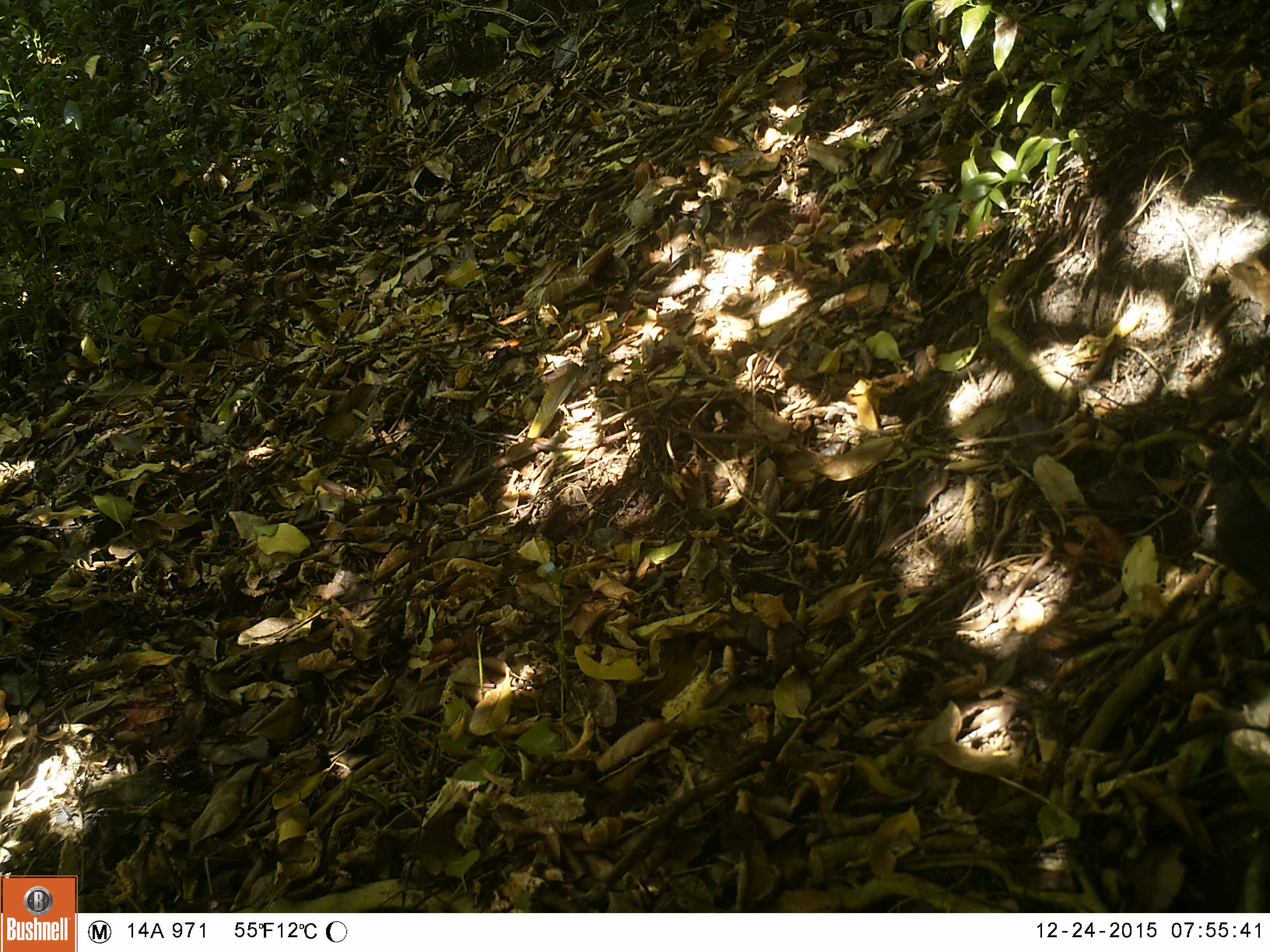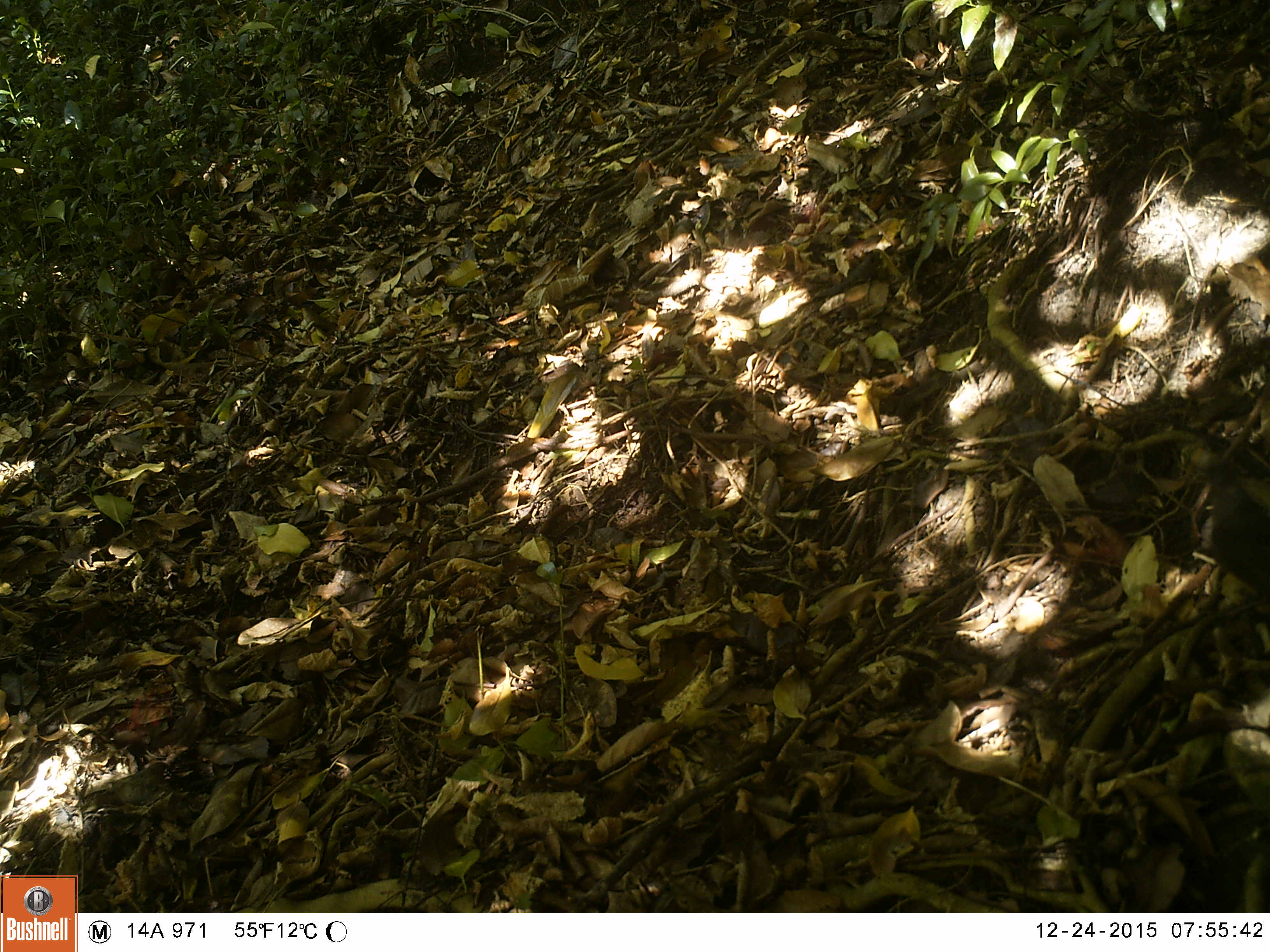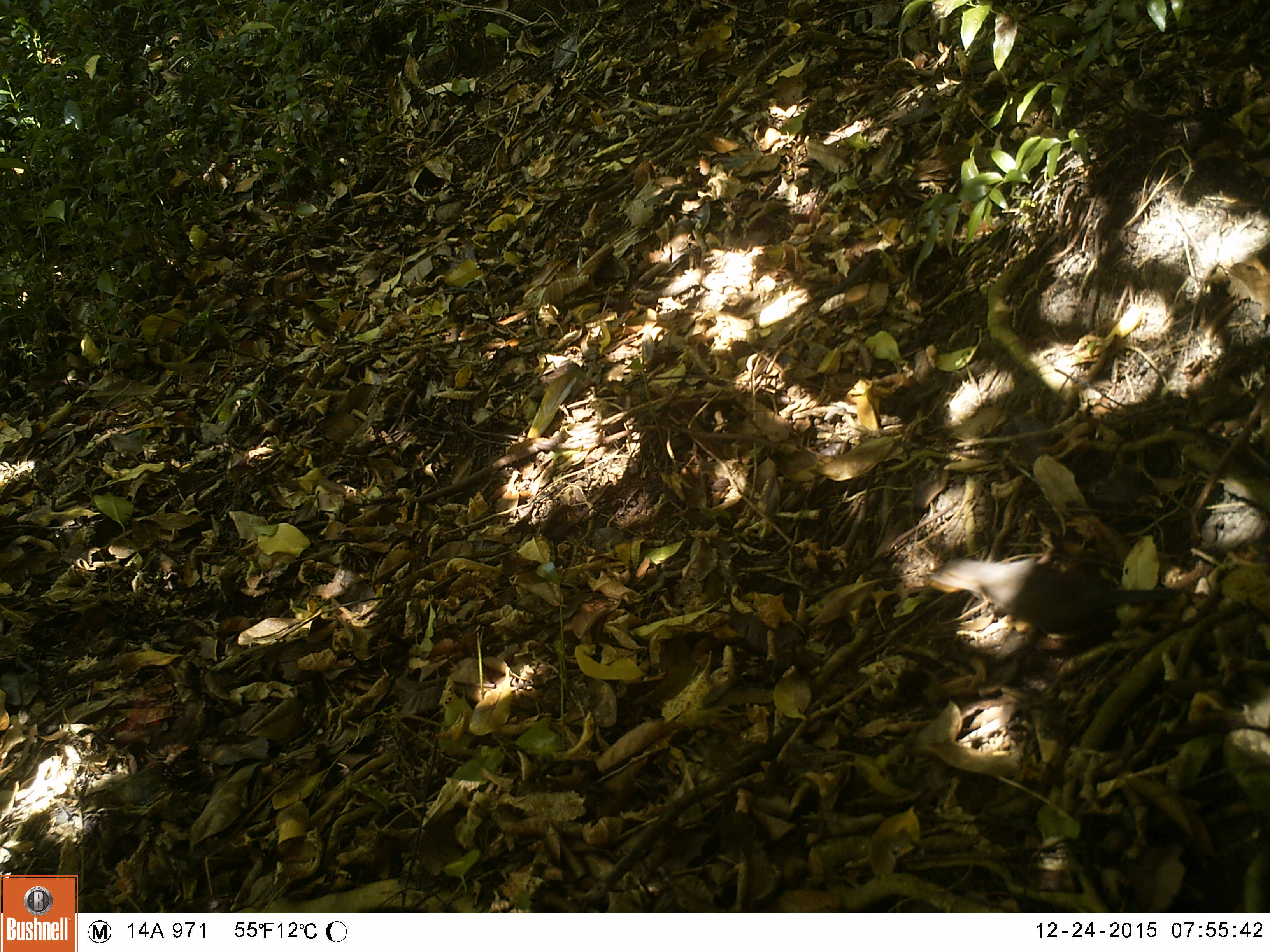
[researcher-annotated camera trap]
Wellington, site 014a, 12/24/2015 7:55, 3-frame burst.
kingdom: Animalia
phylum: Chordata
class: Aves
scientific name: Aves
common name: bird